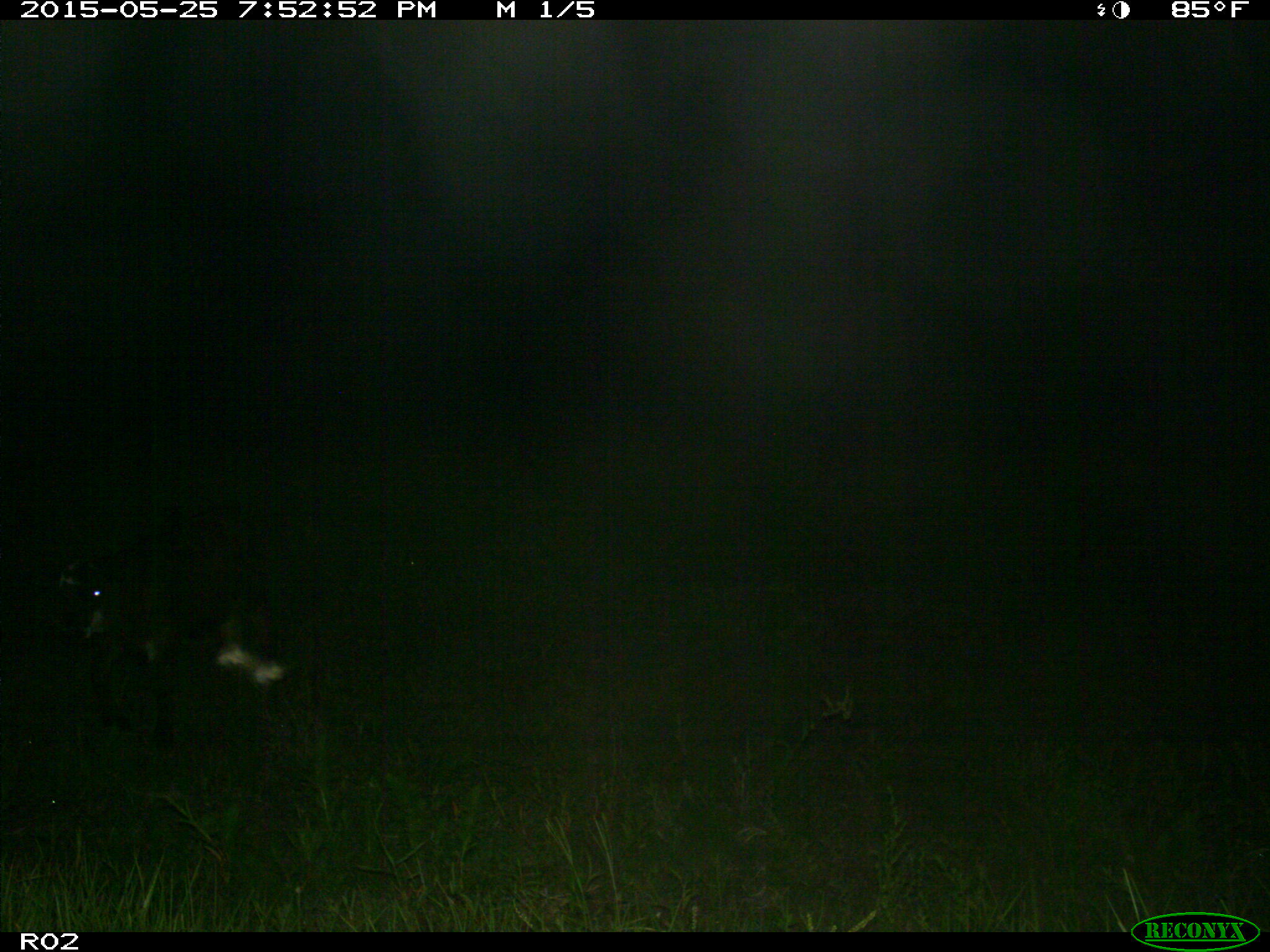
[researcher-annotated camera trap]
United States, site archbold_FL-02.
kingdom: Animalia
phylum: Chordata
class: Mammalia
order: Artiodactyla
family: Bovidae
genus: Bos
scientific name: Bos taurus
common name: domestic cow